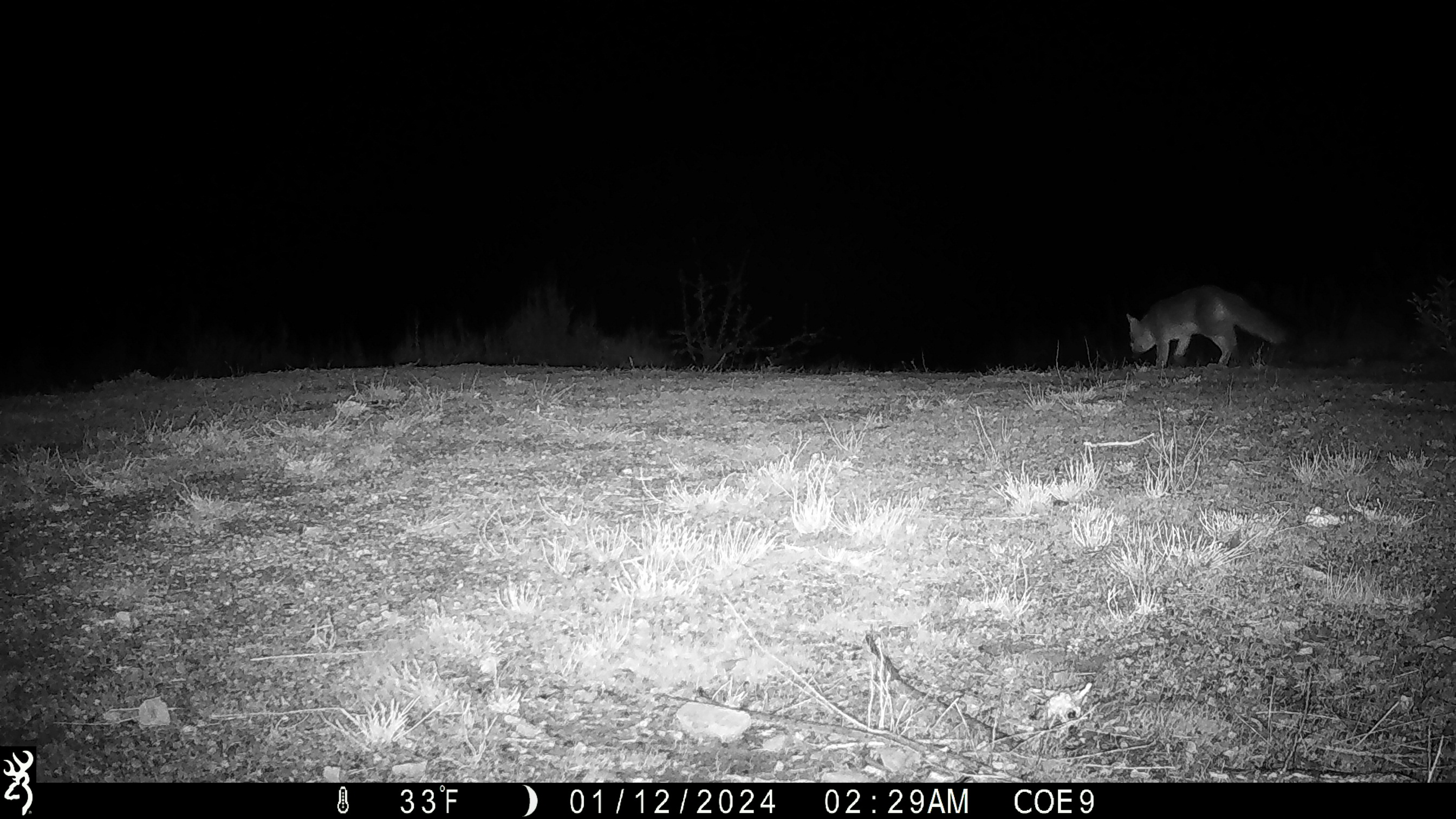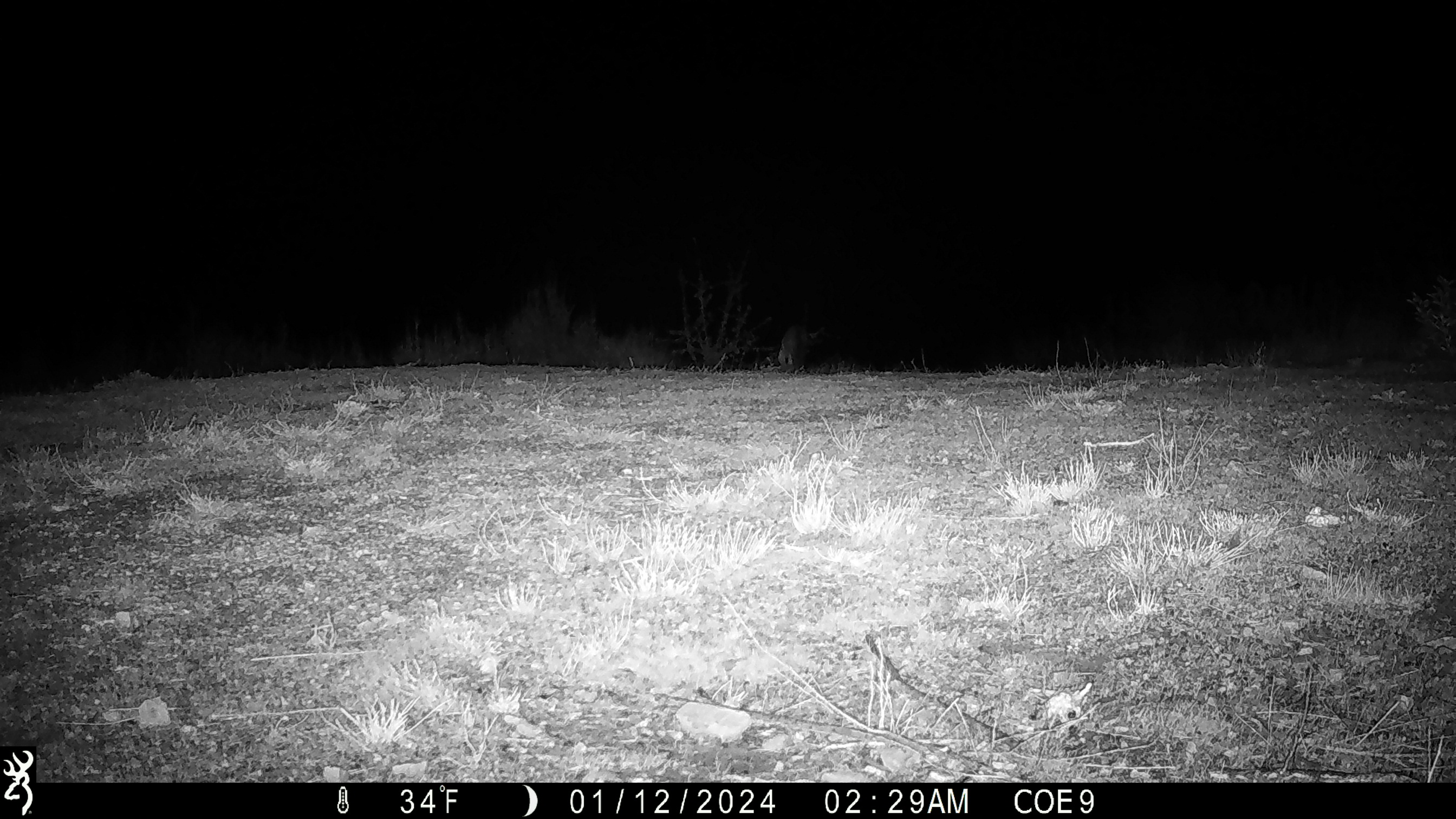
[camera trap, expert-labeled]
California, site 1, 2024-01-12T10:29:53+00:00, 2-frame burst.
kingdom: Animalia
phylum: Chordata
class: Mammalia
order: Carnivora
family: Canidae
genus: Urocyon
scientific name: Urocyon cinereoargenteus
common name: gray fox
Gray fox (Urocyon cinereoargenteus).